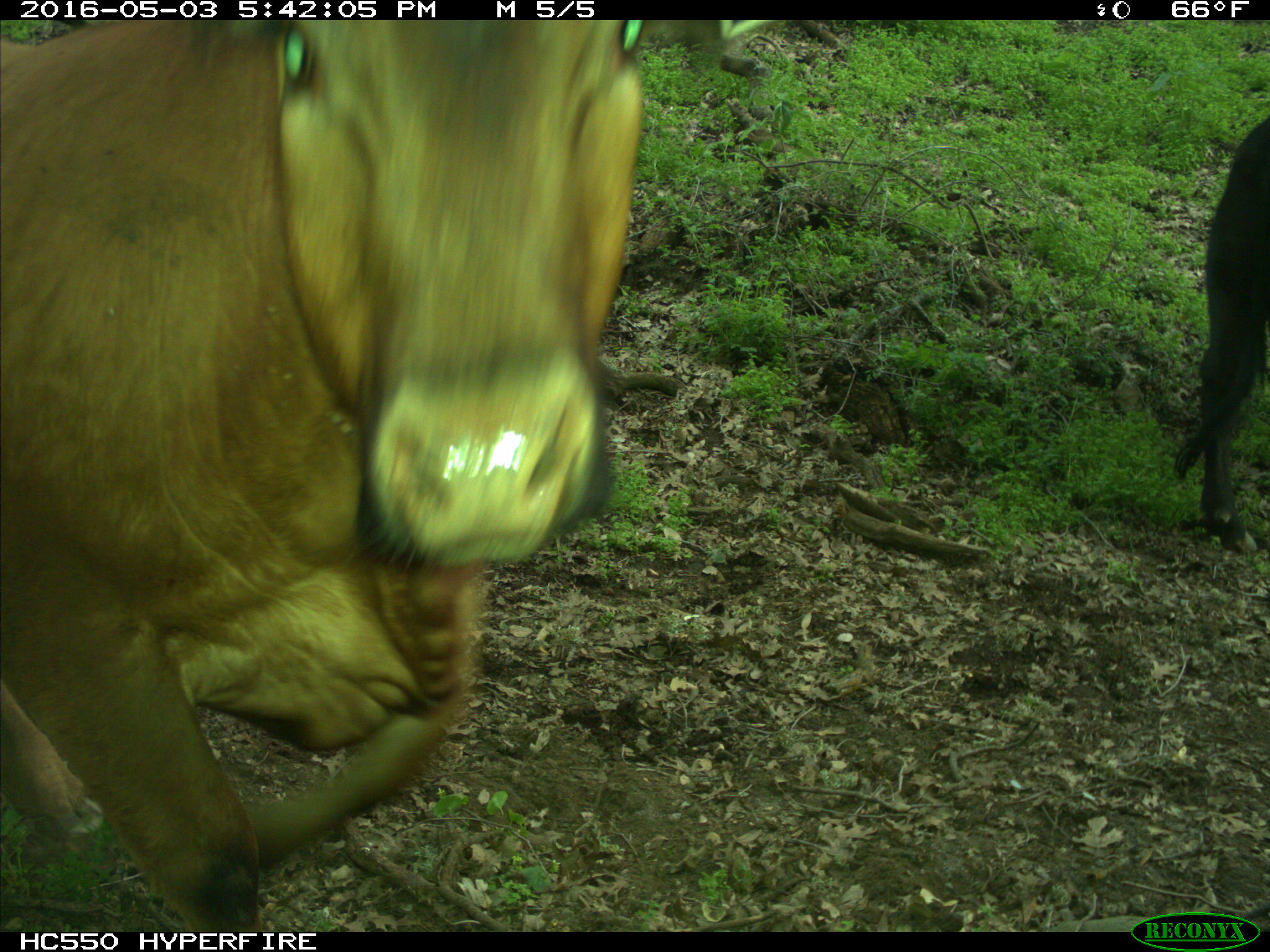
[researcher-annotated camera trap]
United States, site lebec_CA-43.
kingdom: Animalia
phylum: Chordata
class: Mammalia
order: Artiodactyla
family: Bovidae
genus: Bos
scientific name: Bos taurus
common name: domestic cow